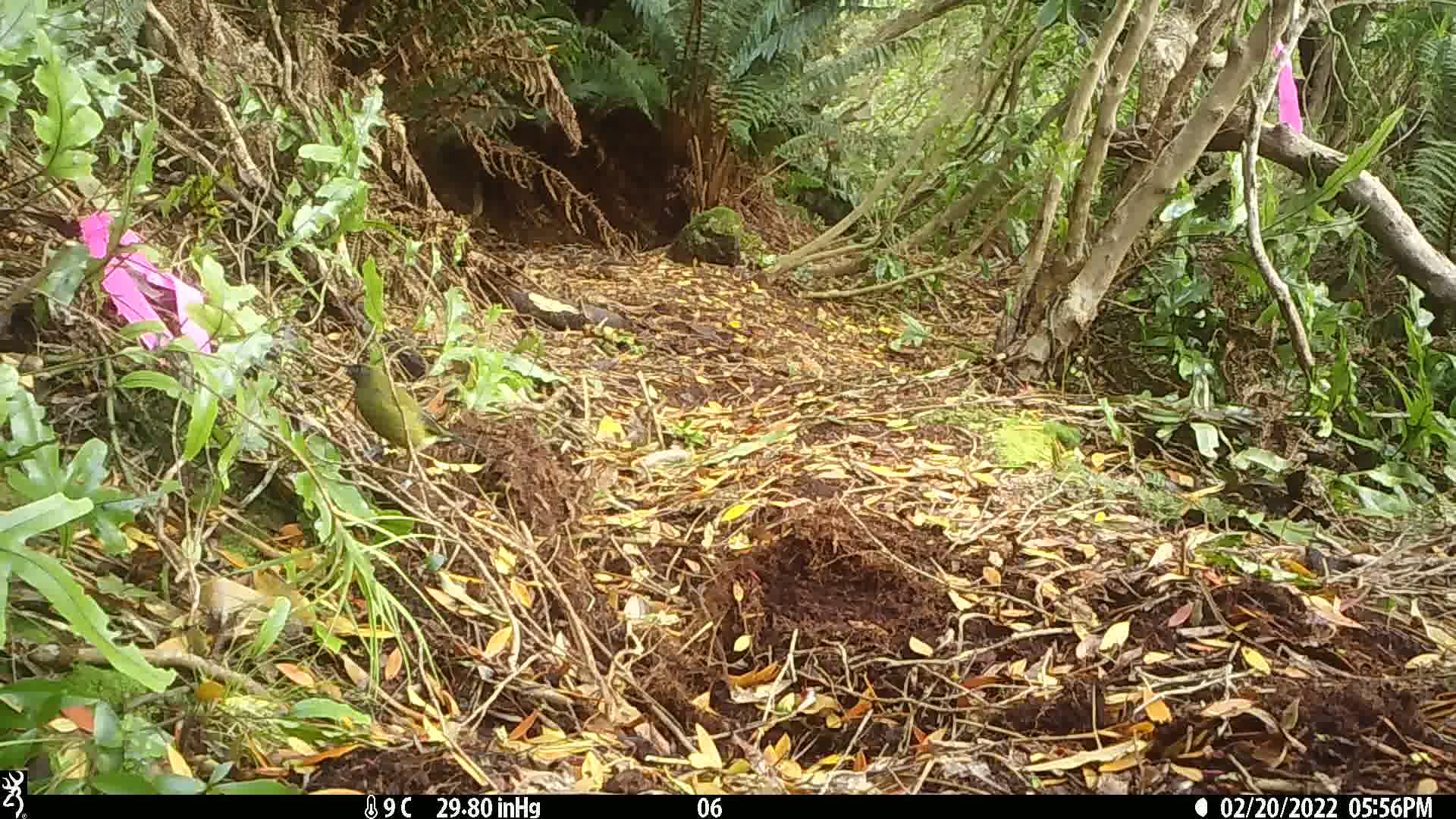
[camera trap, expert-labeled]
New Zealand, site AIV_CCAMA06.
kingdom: Animalia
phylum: Chordata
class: Aves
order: Passeriformes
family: Meliphagidae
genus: Anthornis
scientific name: Anthornis melanura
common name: new zealand bellbird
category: bellbird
Bellbird (new zealand bellbird) (Anthornis melanura).